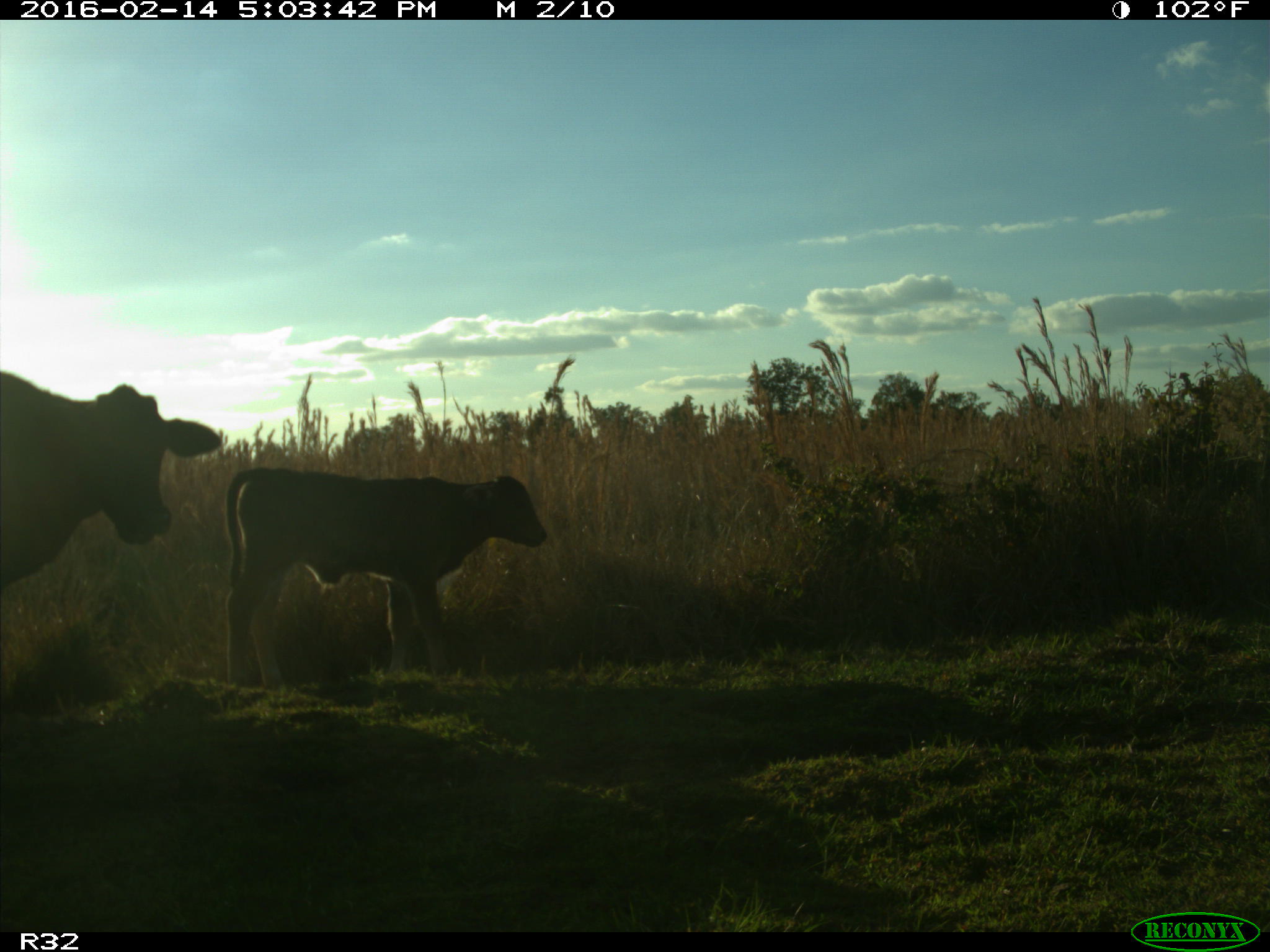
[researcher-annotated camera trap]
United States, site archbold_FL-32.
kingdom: Animalia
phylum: Chordata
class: Mammalia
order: Artiodactyla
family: Bovidae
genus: Bos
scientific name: Bos taurus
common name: domestic cow